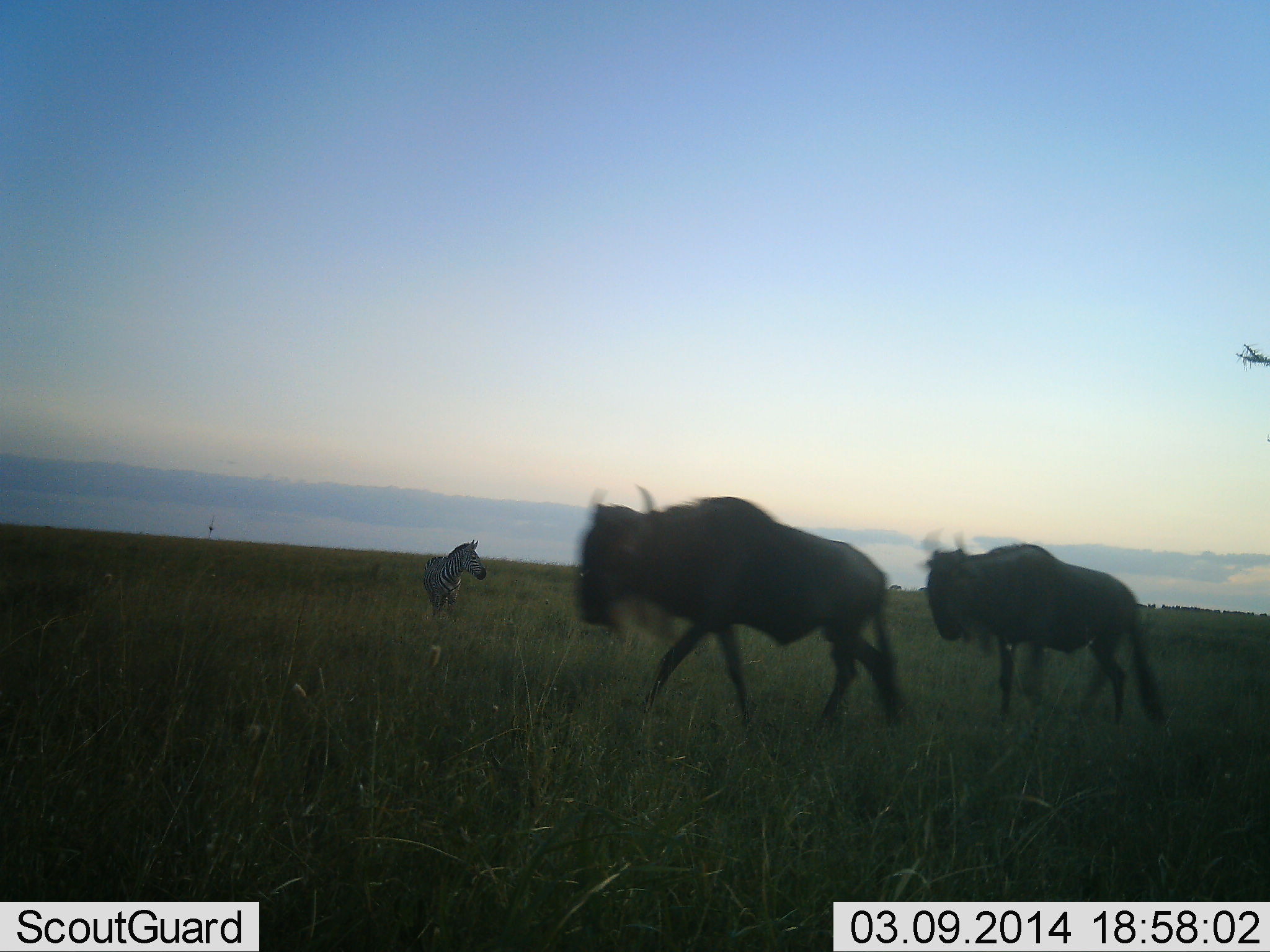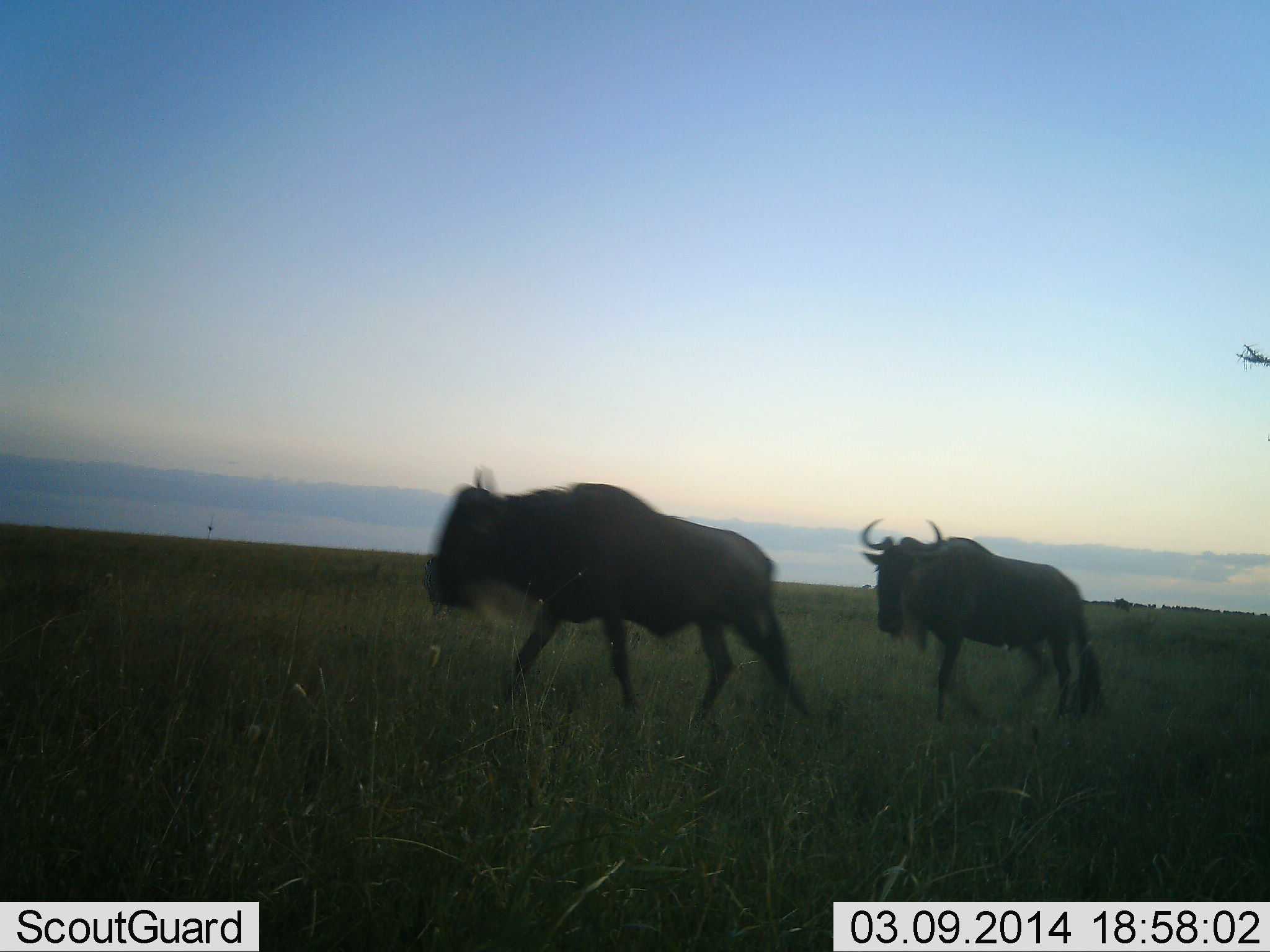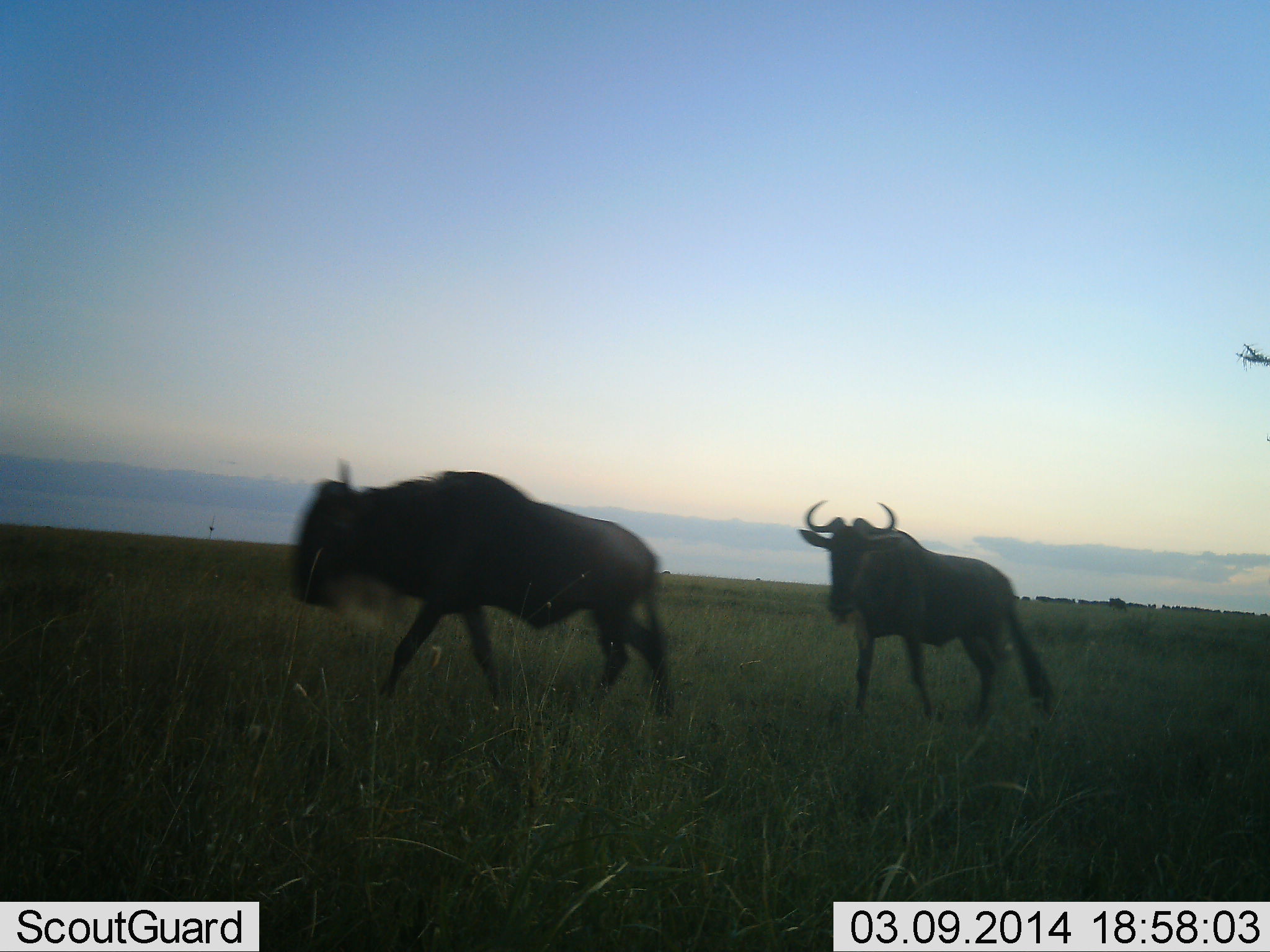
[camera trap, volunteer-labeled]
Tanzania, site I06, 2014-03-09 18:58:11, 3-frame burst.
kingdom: Animalia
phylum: Chordata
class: Mammalia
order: Artiodactyla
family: Bovidae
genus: Connochaetes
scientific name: Connochaetes taurinus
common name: blue wildebeest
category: wildebeest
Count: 2.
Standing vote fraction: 5%.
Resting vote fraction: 0%.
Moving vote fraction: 100%.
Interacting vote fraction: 0%.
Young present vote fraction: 0%.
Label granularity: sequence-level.